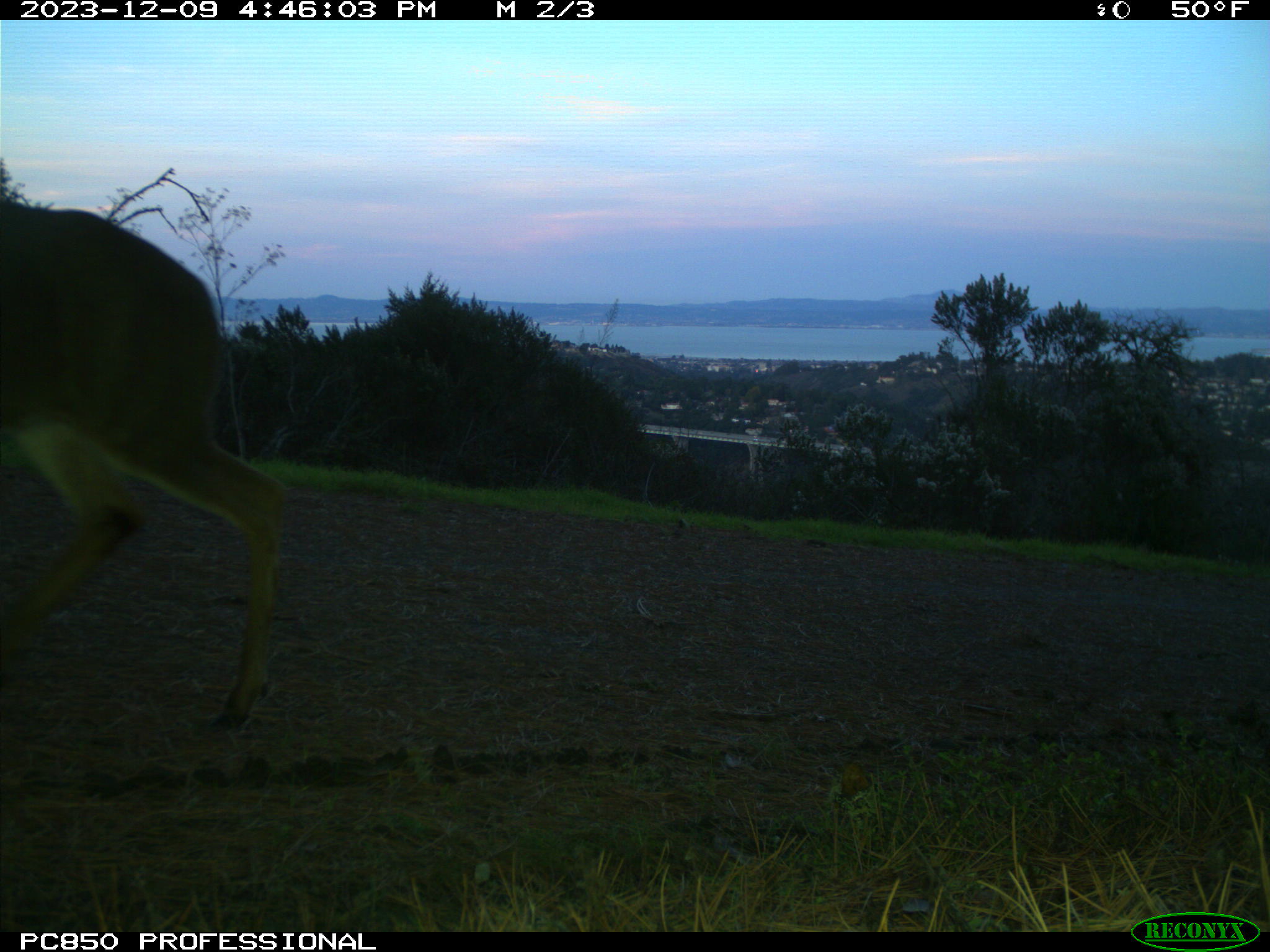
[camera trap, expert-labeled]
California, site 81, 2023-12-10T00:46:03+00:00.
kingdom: Animalia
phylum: Chordata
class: Mammalia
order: Artiodactyla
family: Cervidae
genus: Odocoileus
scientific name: Odocoileus hemionus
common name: mule deer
Mule deer (Odocoileus hemionus).